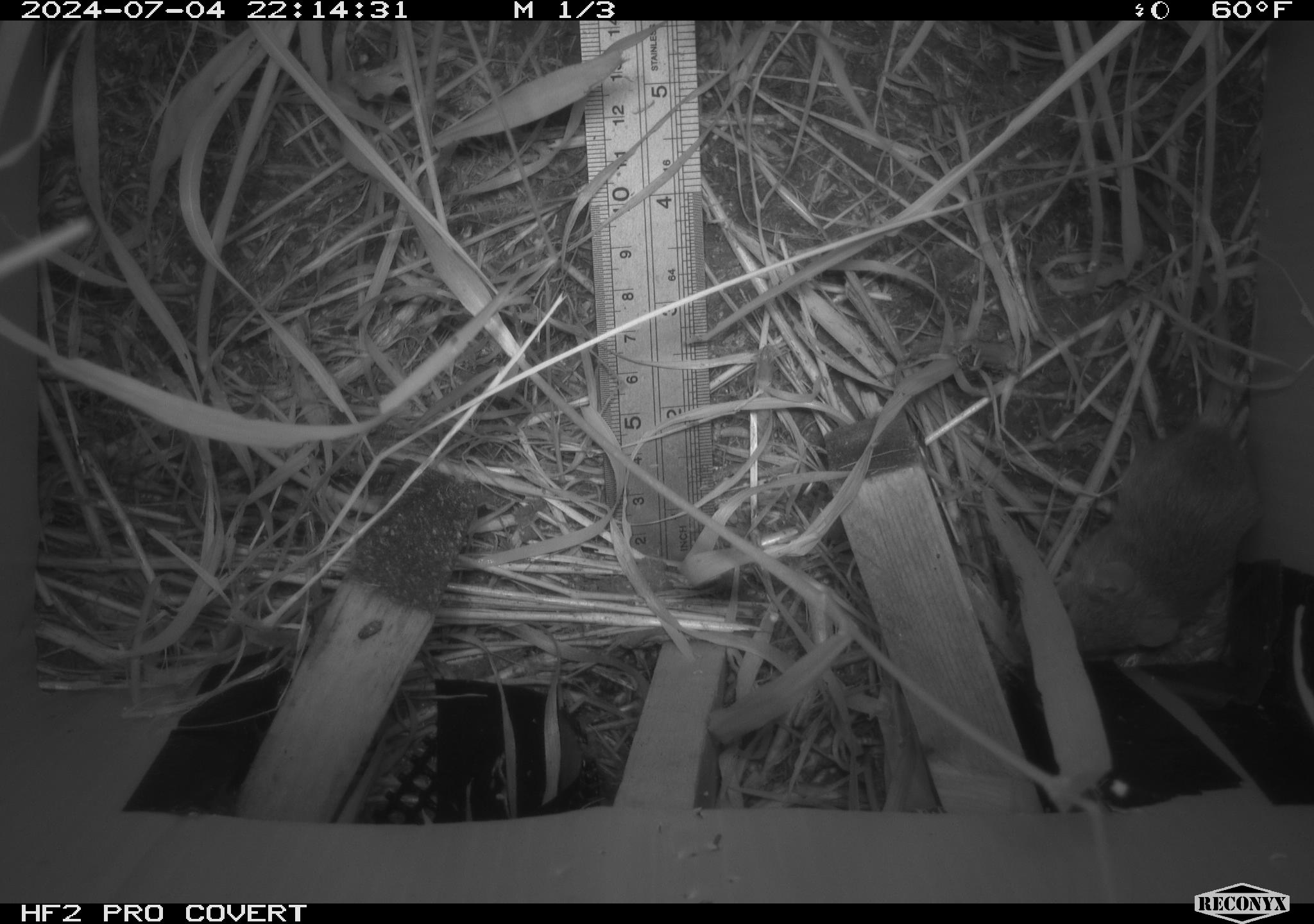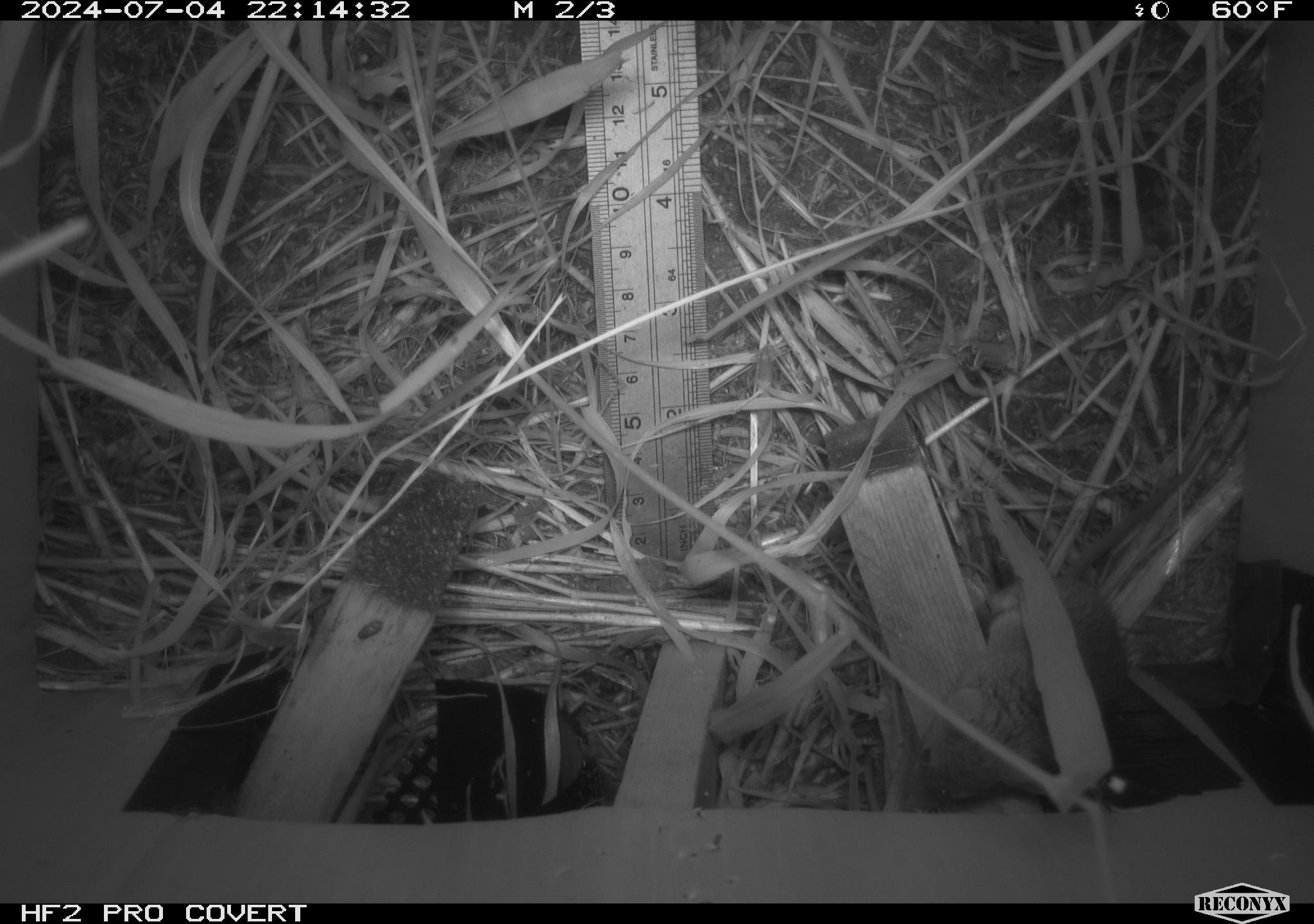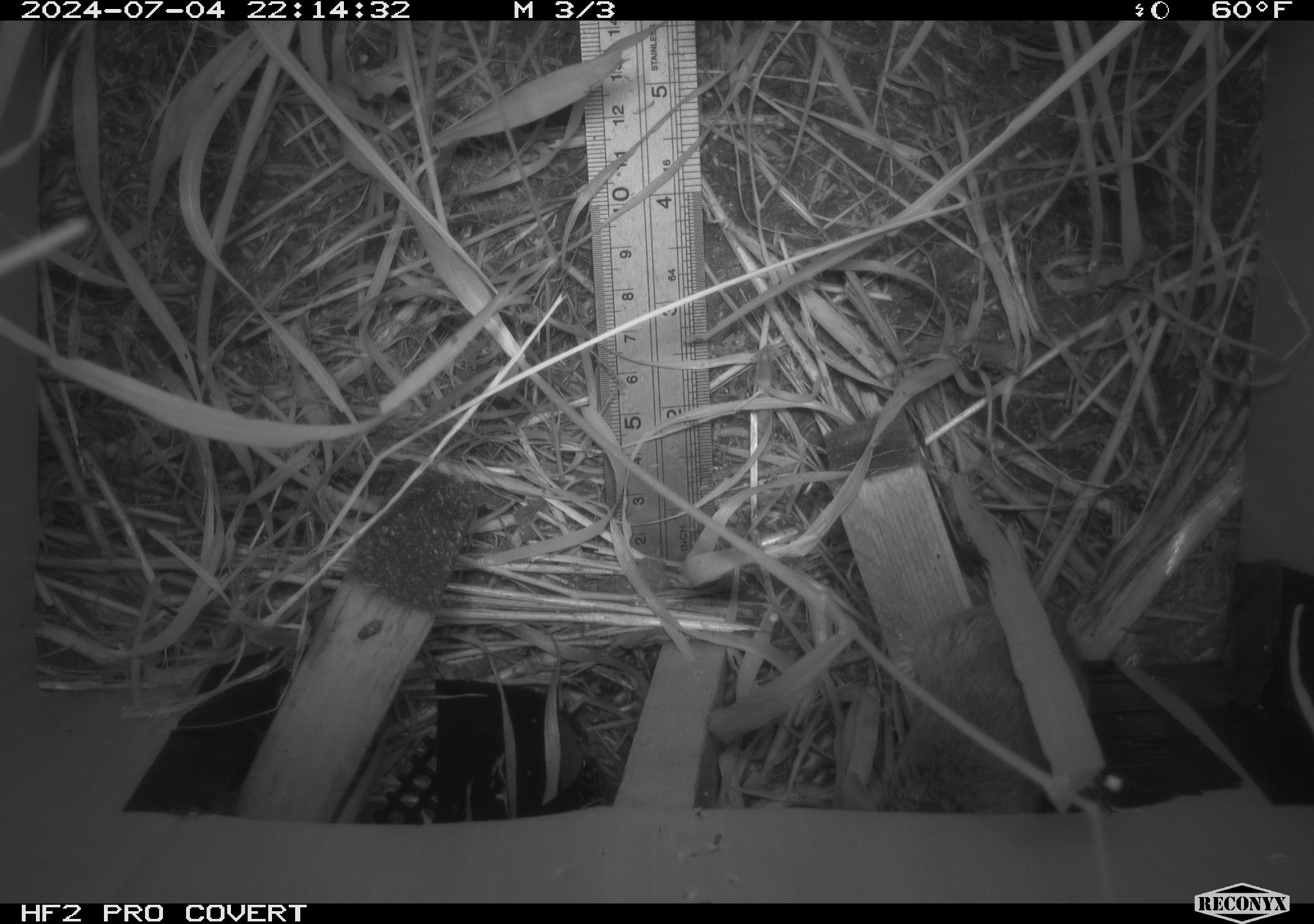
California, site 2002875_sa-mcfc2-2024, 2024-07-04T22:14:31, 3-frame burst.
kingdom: Animalia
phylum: Chordata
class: Mammalia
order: Rodentia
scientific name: Rodentia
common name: rodent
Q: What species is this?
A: Rodent (Rodentia).